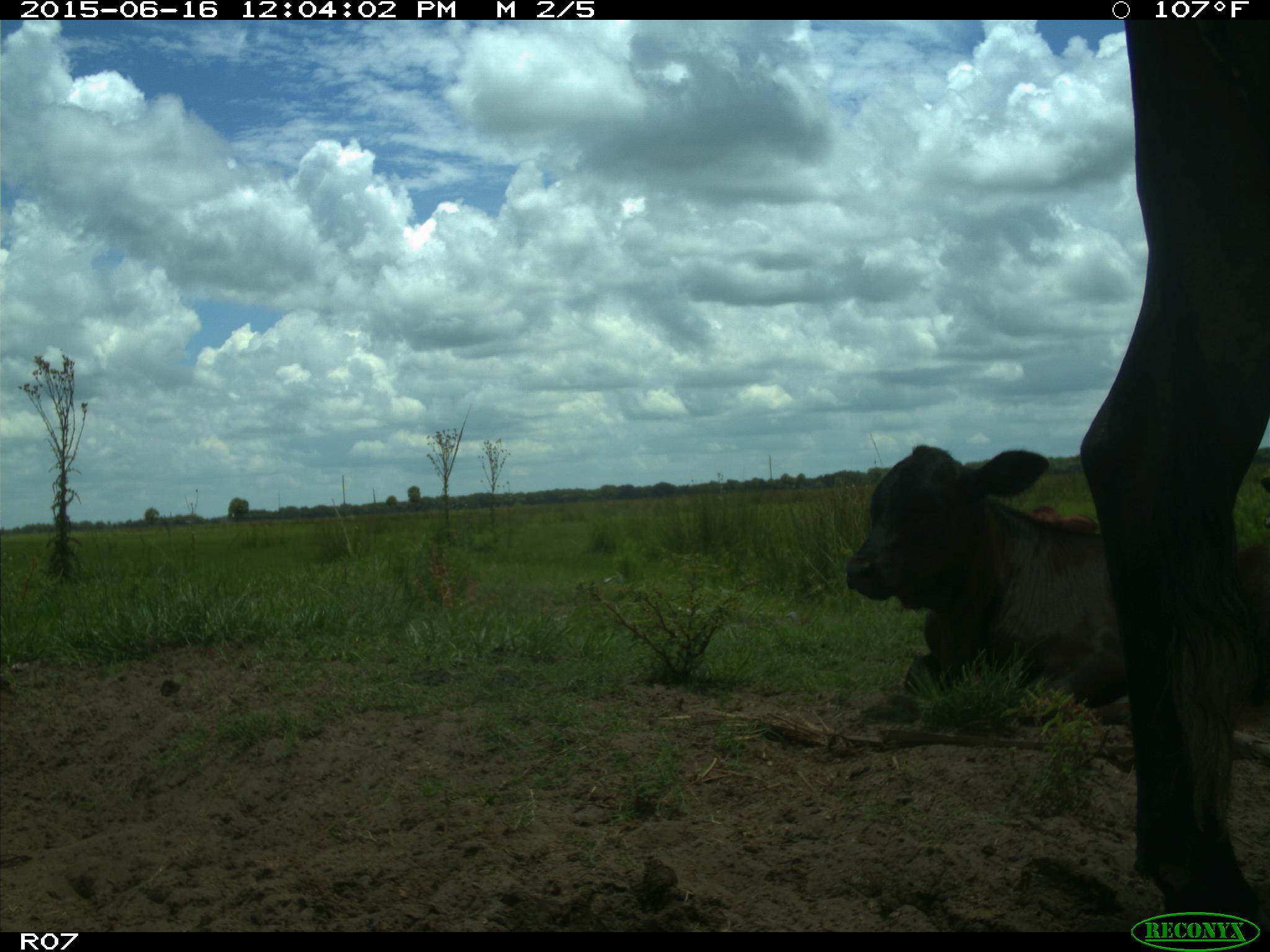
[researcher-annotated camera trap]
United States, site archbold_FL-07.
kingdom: Animalia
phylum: Chordata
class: Mammalia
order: Artiodactyla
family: Bovidae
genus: Bos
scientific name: Bos taurus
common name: domestic cow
Bos taurus (domestic cow).